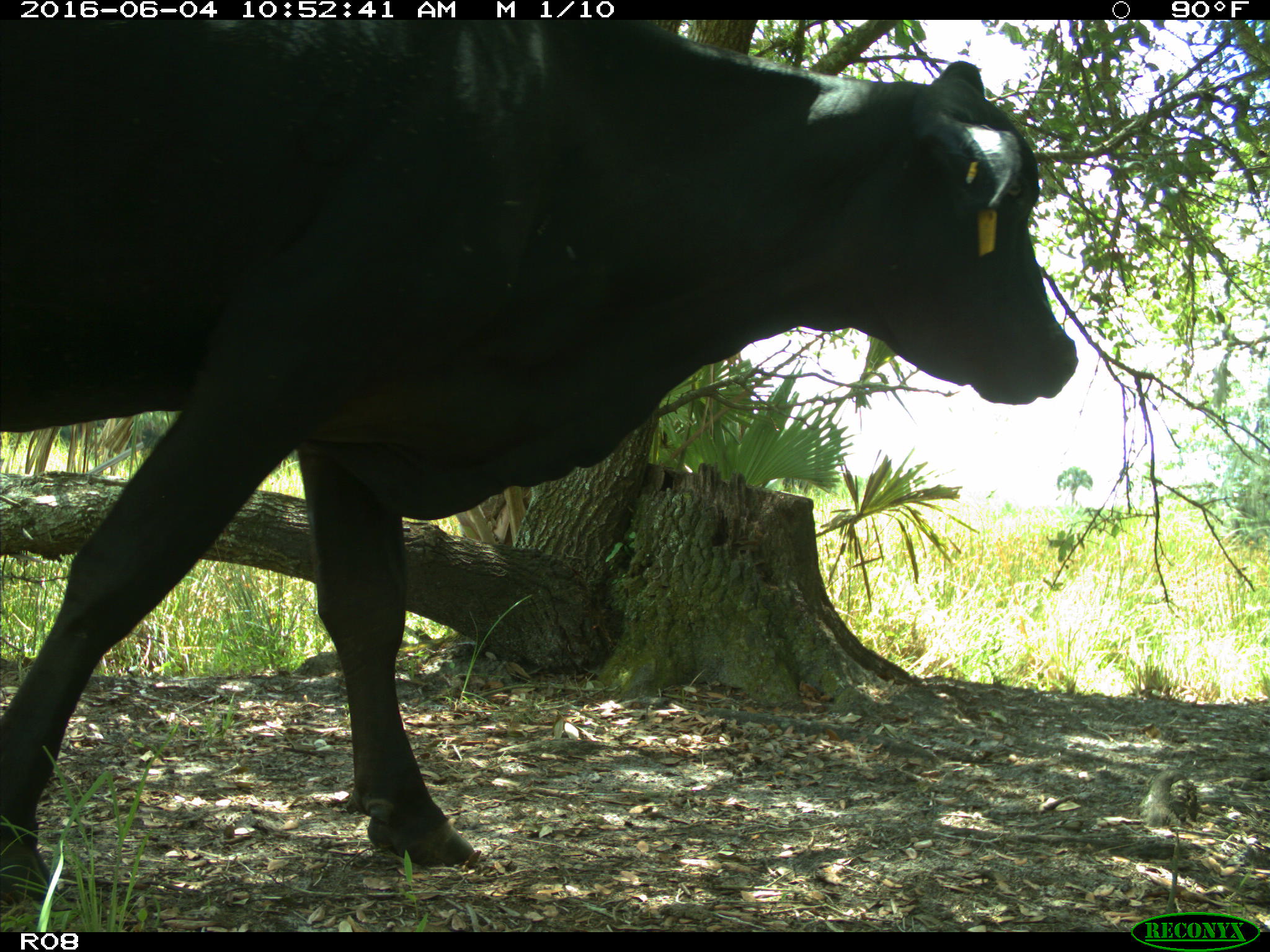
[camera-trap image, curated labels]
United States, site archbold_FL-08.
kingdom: Animalia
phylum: Chordata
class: Mammalia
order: Artiodactyla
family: Bovidae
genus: Bos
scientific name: Bos taurus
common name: domestic cow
Bos taurus (domestic cow).